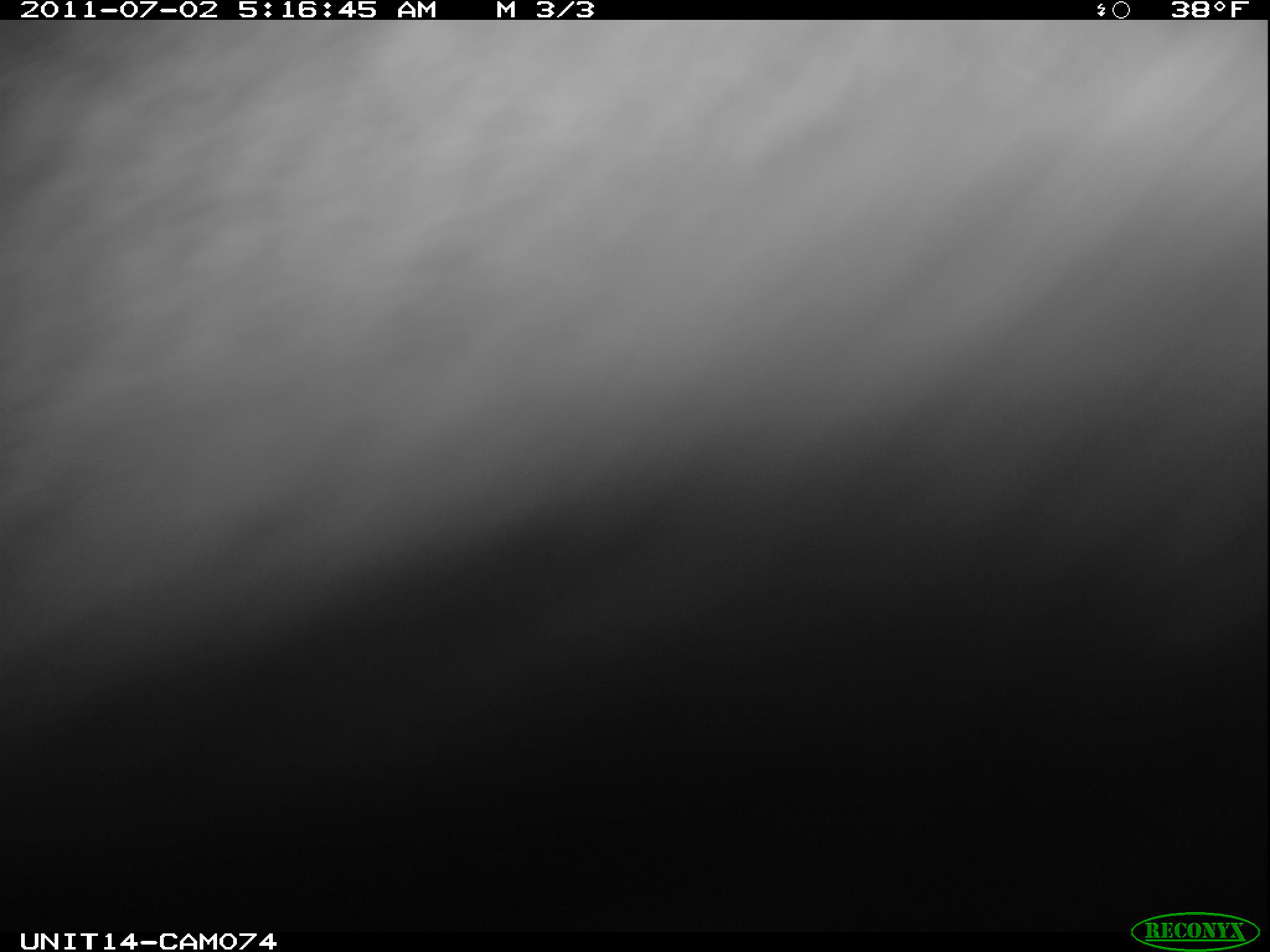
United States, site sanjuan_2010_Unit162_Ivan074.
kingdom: Animalia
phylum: Chordata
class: Mammalia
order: Artiodactyla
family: Cervidae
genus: Cervus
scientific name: Cervus elaphus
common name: red deer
Cervus elaphus (red deer).